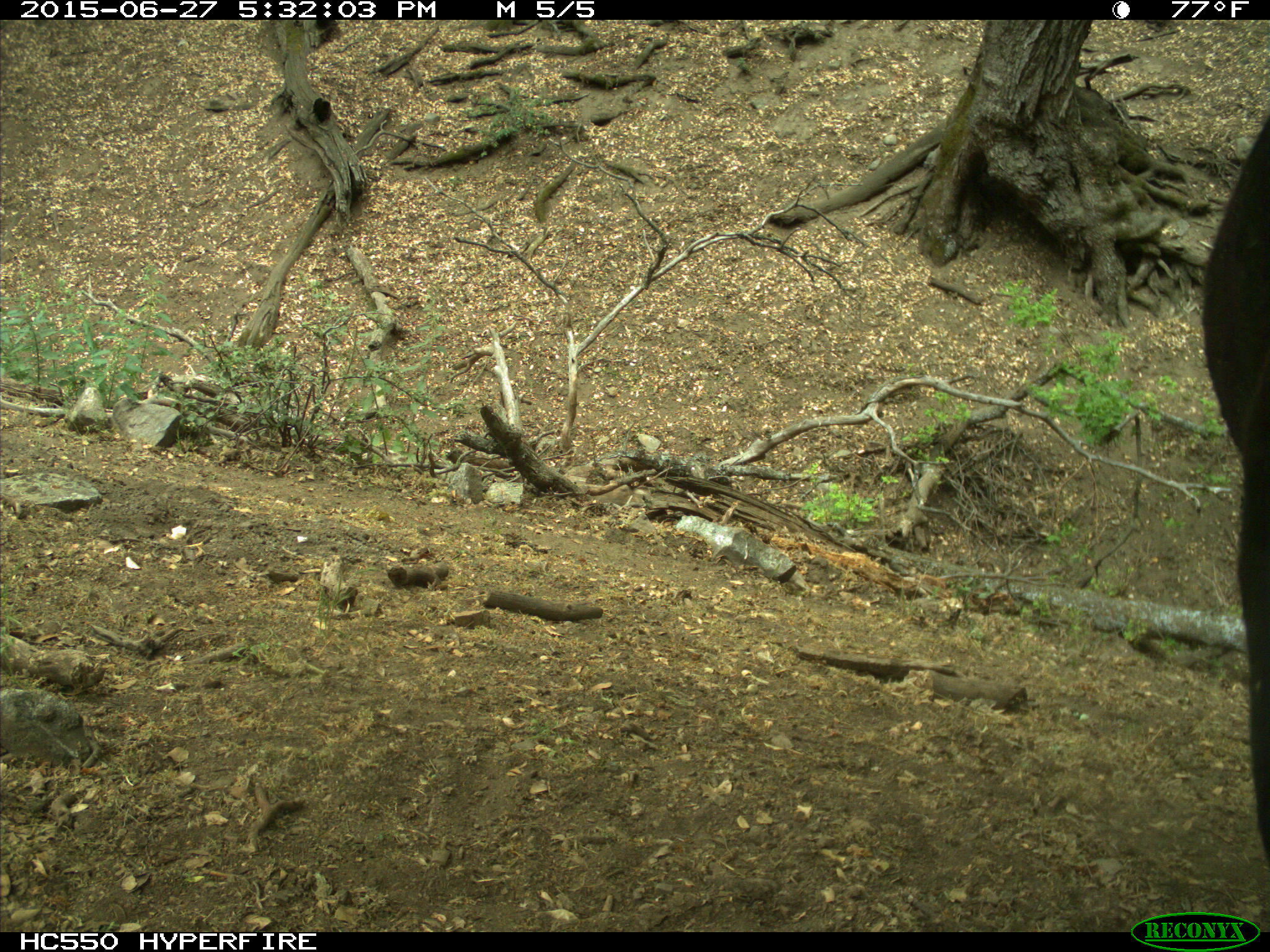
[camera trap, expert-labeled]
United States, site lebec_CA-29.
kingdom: Animalia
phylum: Chordata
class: Mammalia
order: Artiodactyla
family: Bovidae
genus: Bos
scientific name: Bos taurus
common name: domestic cow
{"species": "Bos taurus (domestic cow)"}